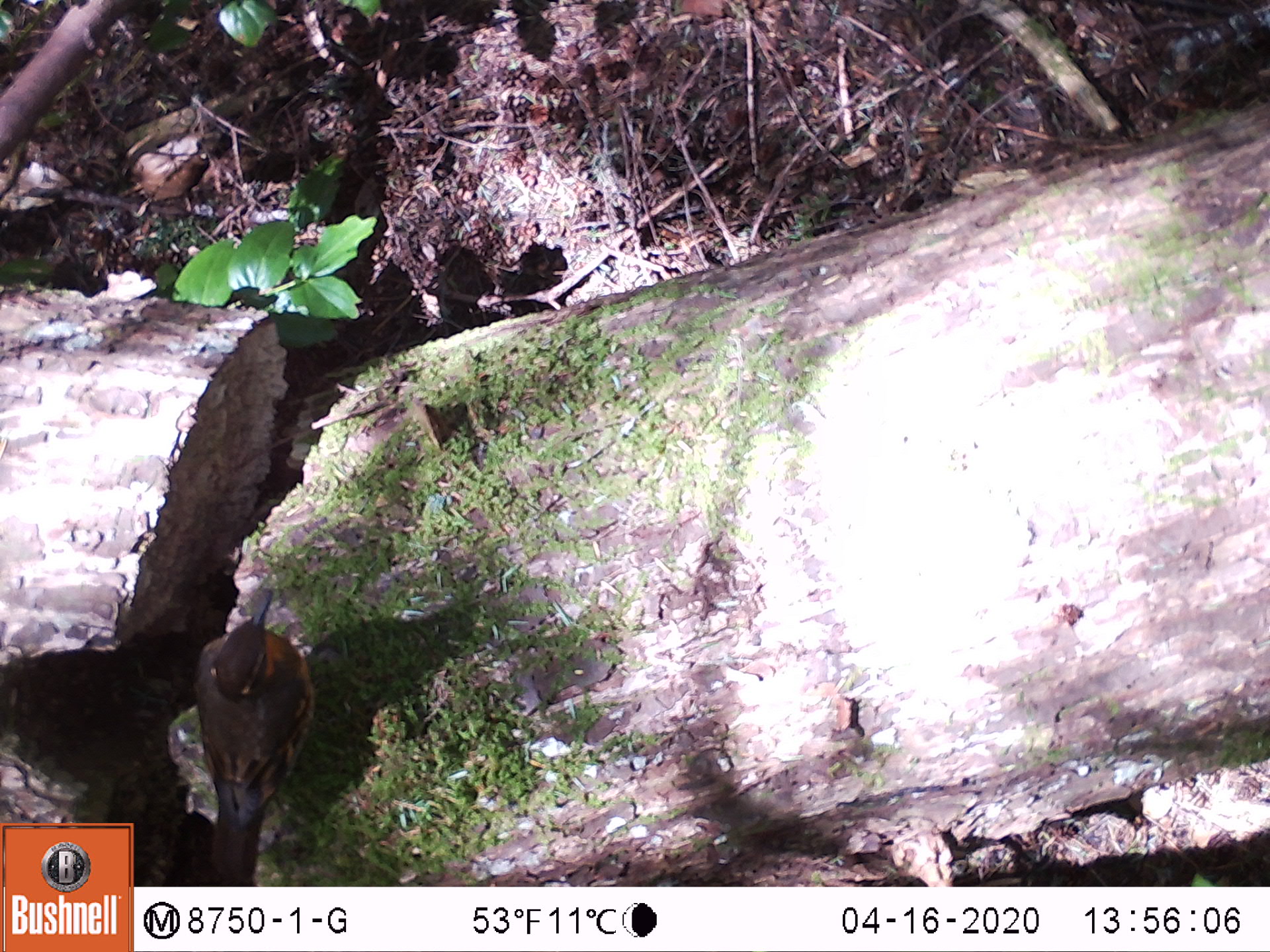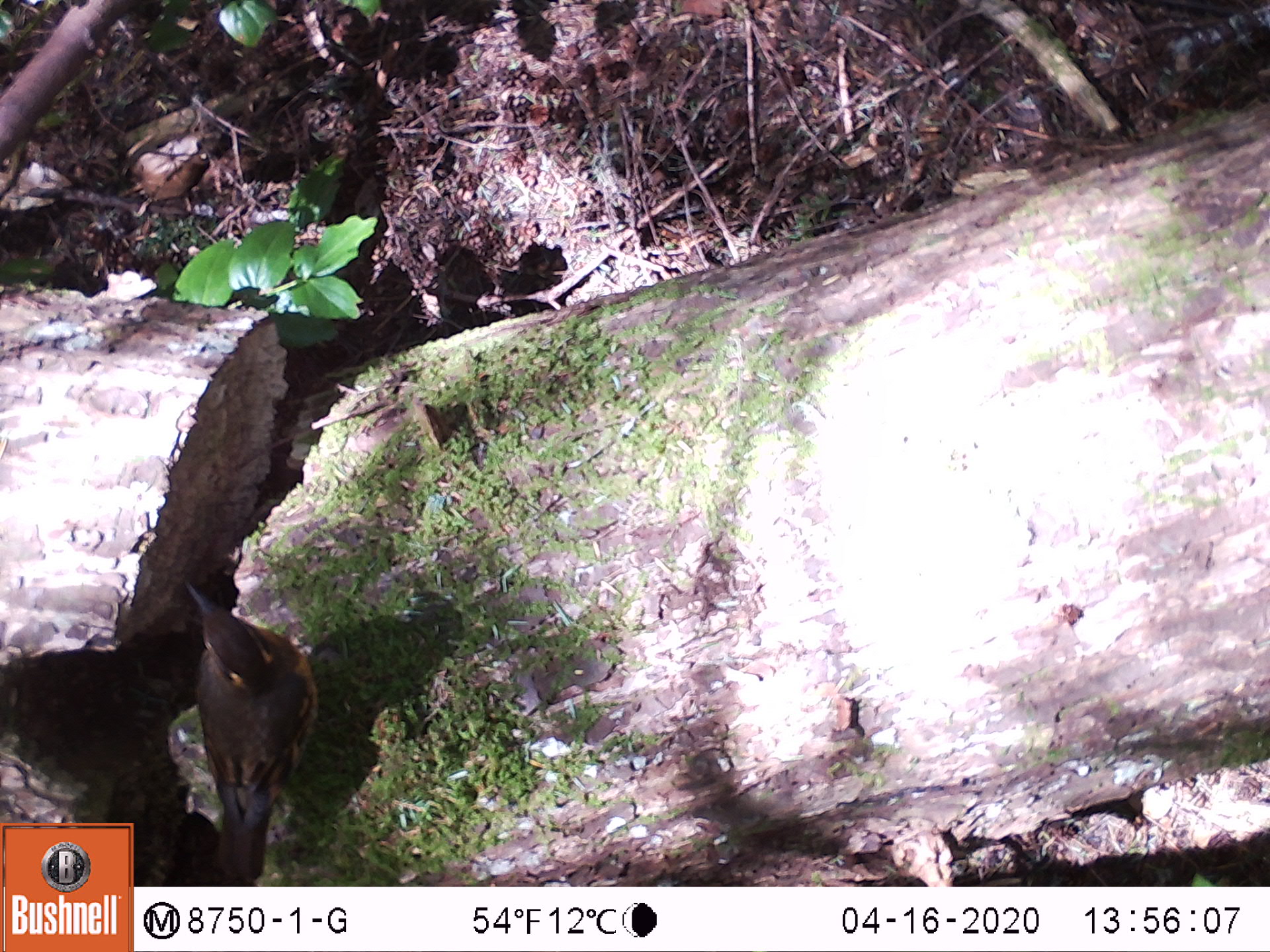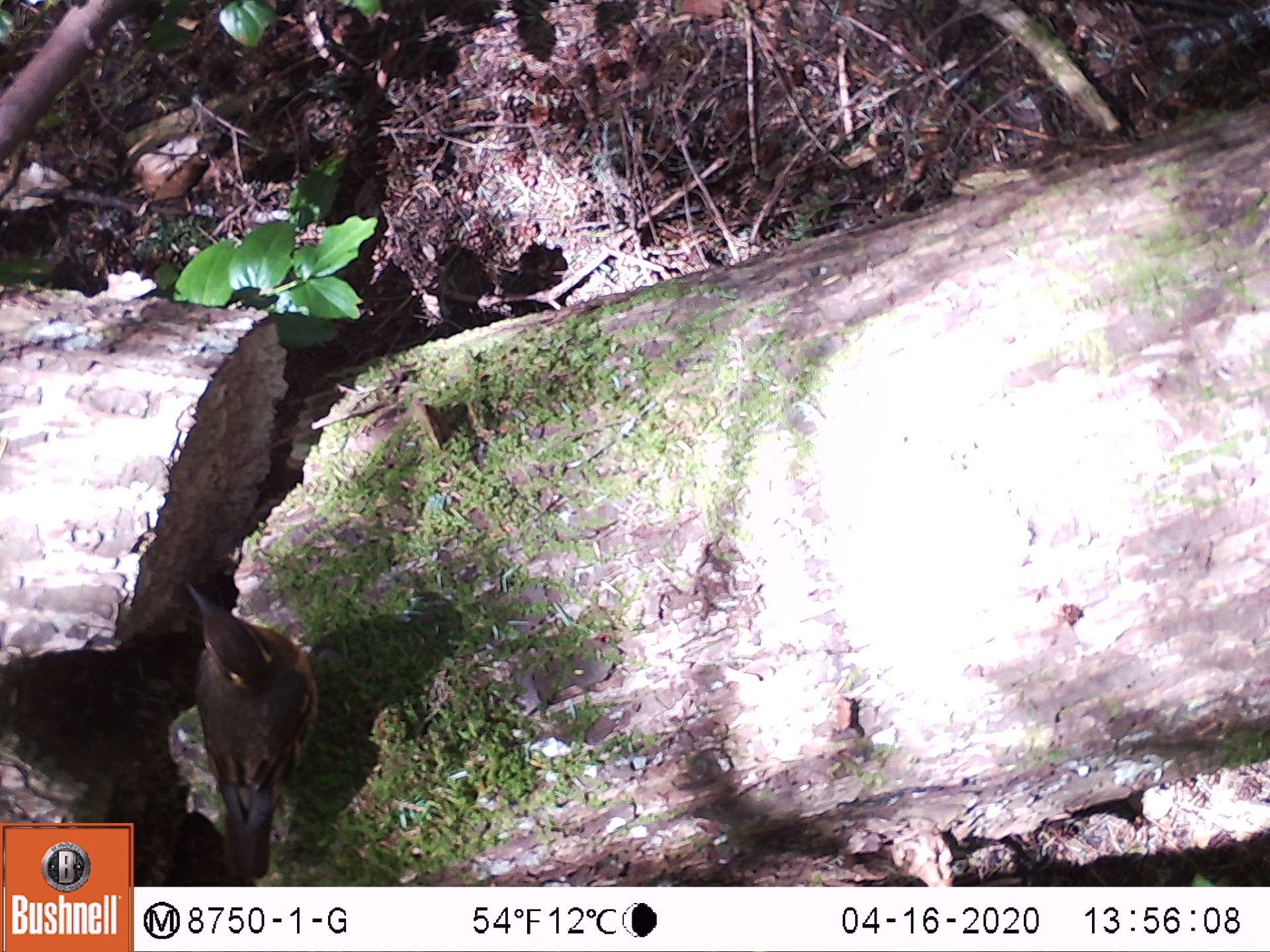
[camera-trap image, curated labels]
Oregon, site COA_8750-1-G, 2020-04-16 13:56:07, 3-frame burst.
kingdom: Animalia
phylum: Chordata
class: Aves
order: Passeriformes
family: Turdidae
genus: Ixoreus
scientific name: Ixoreus naevius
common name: varied thrush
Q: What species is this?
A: Varied thrush (Ixoreus naevius).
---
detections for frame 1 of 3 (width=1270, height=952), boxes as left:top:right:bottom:
varied thrush: 192:591:316:880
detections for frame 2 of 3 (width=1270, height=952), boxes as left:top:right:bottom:
varied thrush: 179:578:318:877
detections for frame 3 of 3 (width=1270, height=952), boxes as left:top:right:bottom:
varied thrush: 179:581:312:879